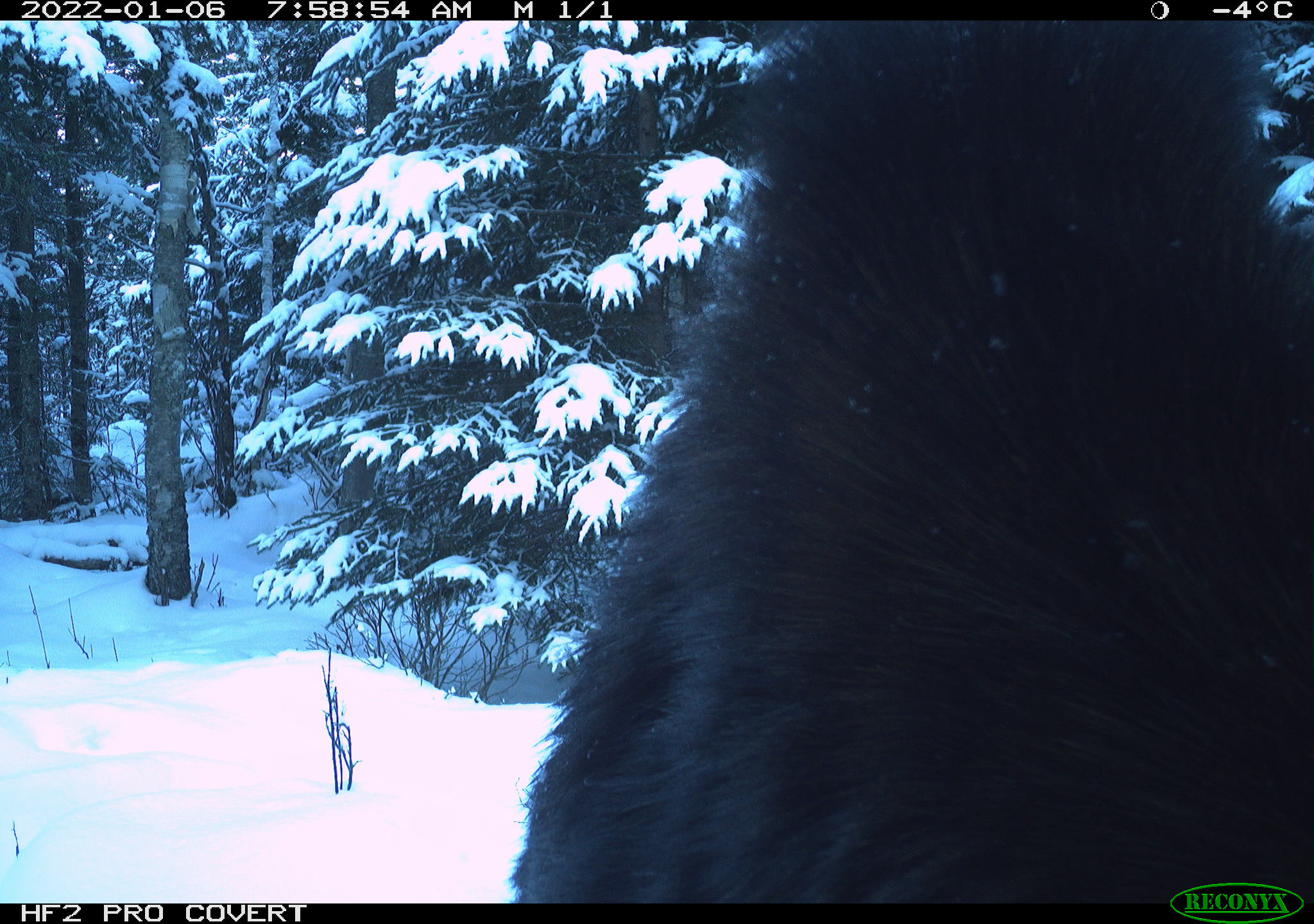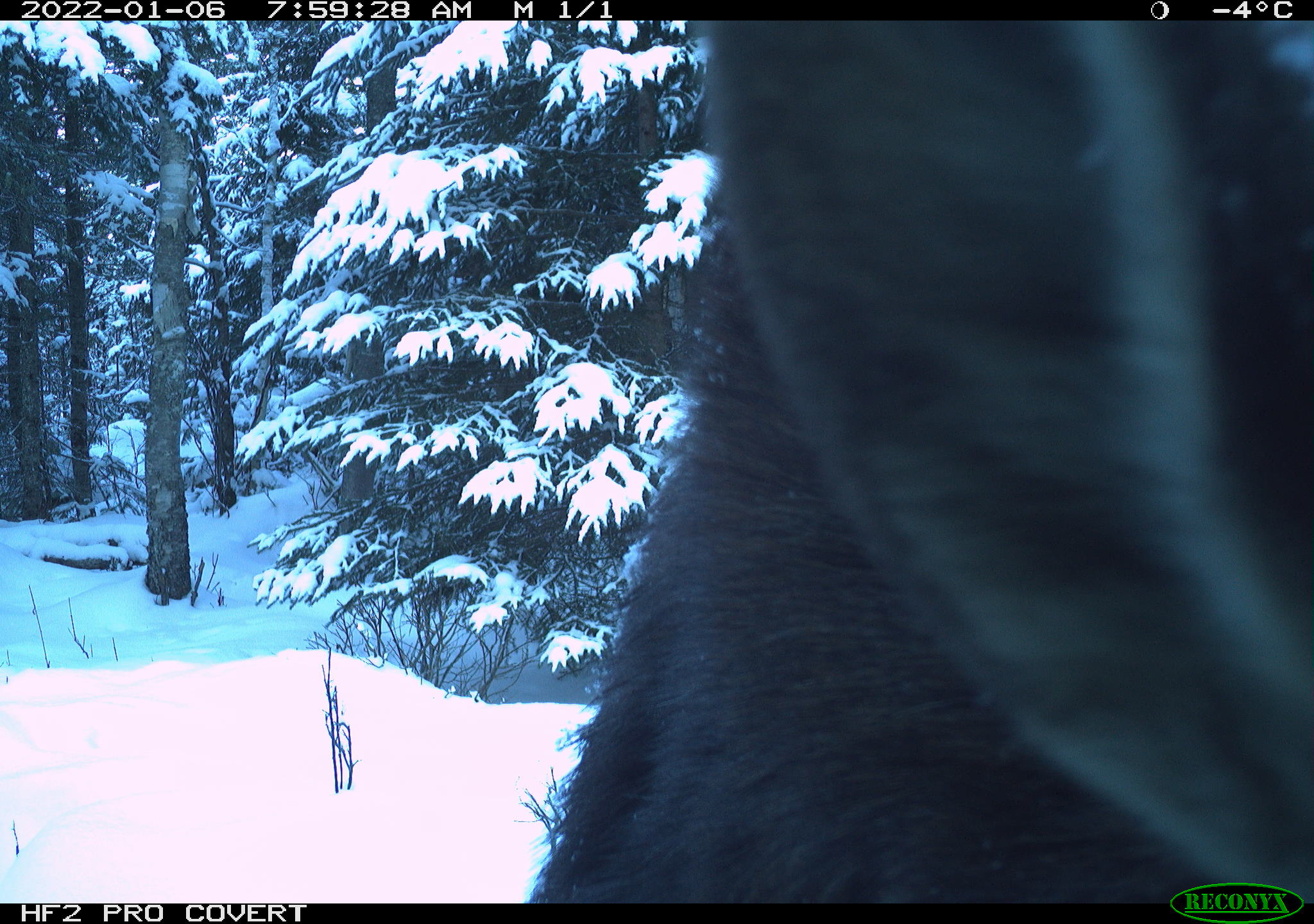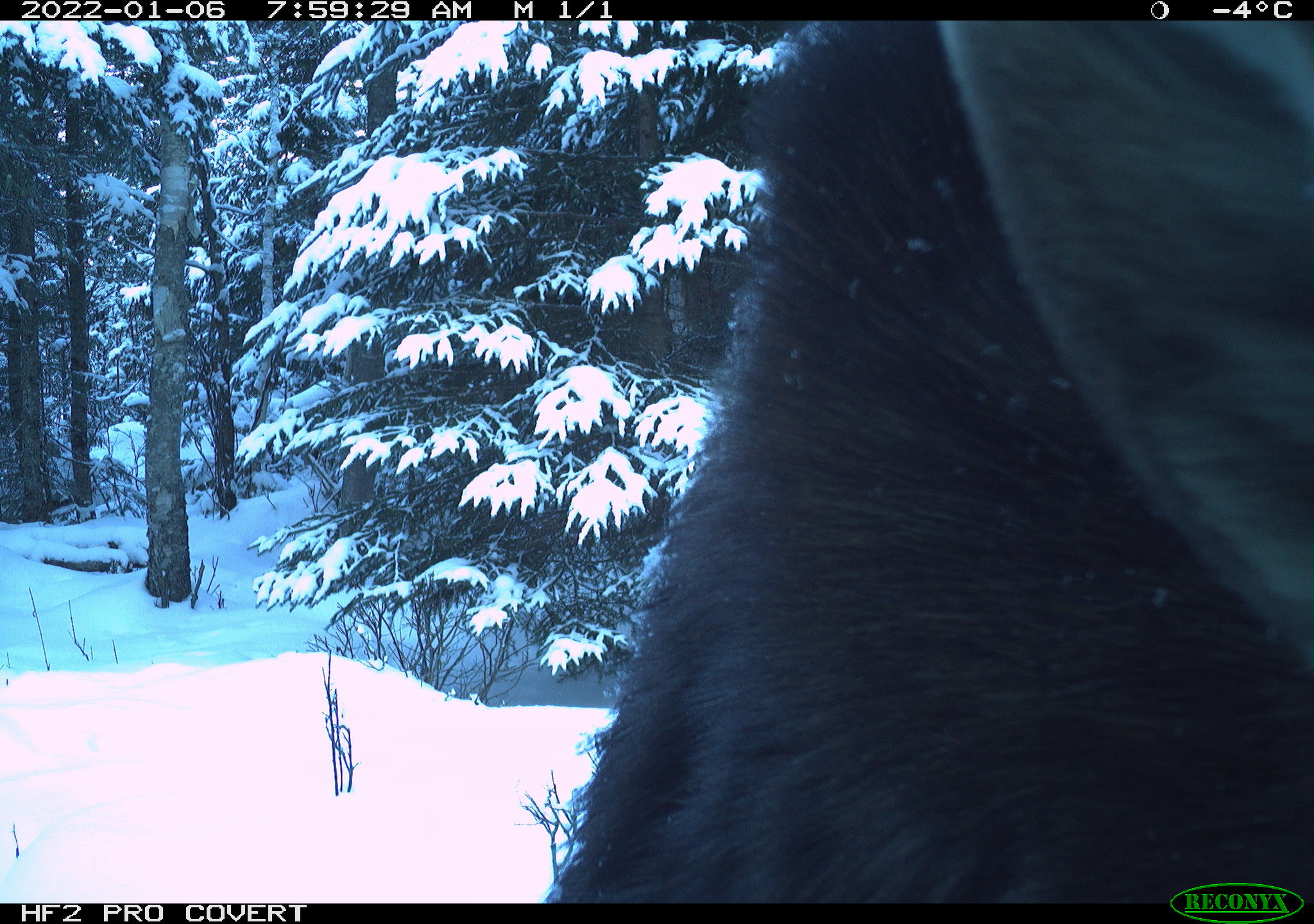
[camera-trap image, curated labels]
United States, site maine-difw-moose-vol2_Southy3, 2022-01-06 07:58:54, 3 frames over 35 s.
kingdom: Animalia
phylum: Chordata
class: Mammalia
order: Artiodactyla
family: Cervidae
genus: Alces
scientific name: Alces alces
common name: moose